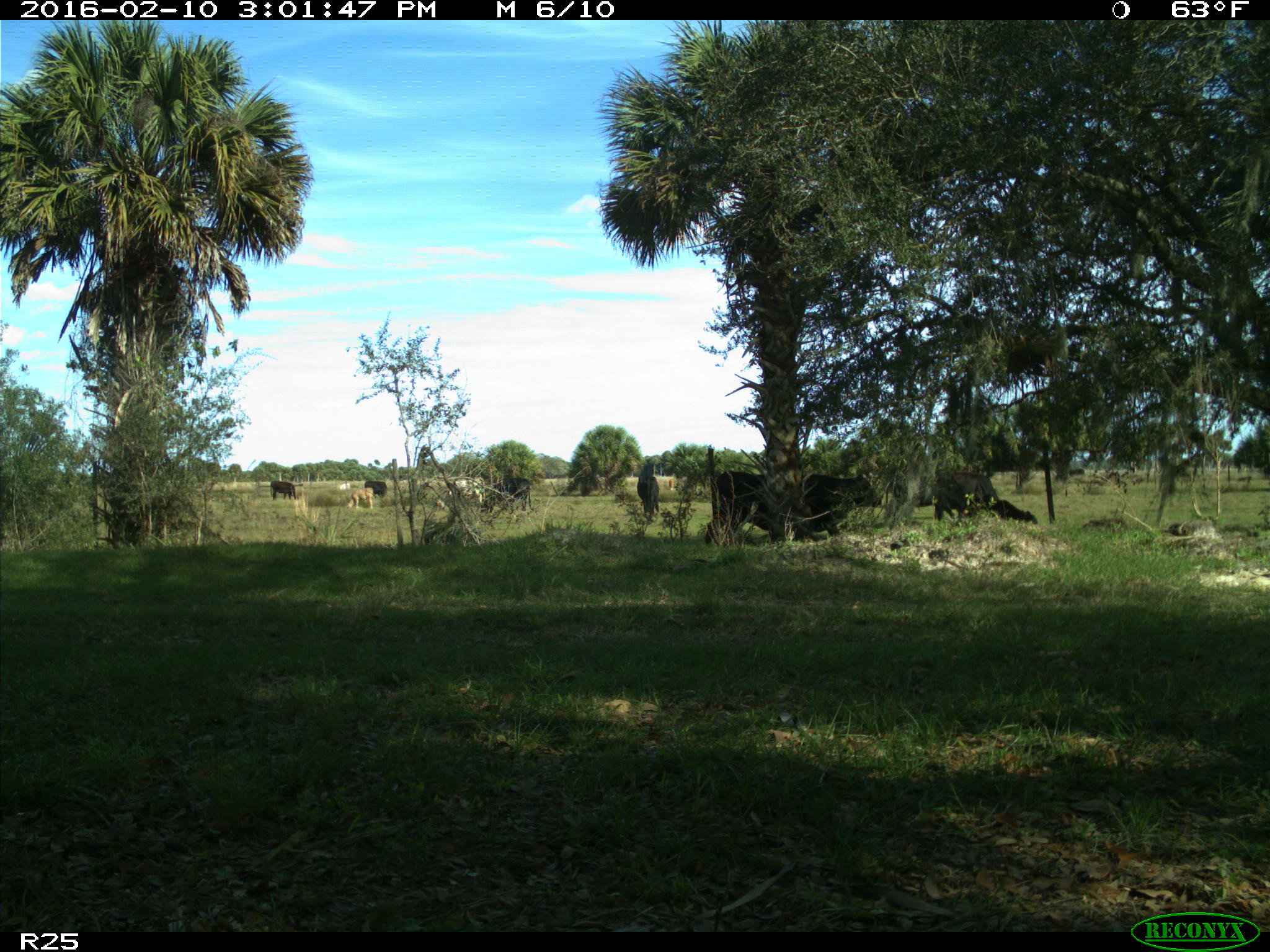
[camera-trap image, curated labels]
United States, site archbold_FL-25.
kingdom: Animalia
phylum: Chordata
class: Mammalia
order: Artiodactyla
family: Bovidae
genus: Bos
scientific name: Bos taurus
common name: domestic cow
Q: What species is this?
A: Bos taurus (domestic cow).